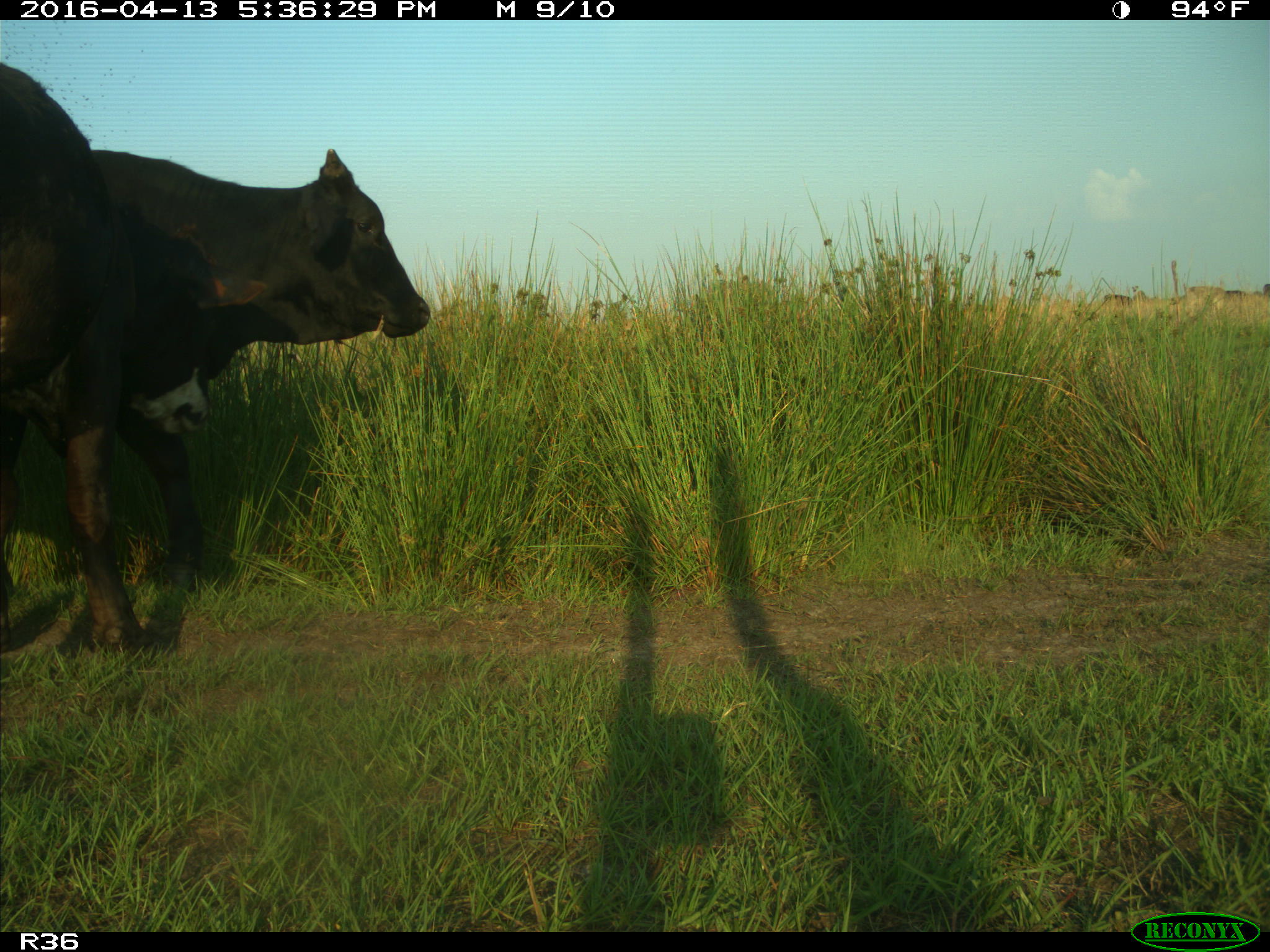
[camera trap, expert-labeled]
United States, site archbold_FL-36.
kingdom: Animalia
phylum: Chordata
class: Mammalia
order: Artiodactyla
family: Bovidae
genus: Bos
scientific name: Bos taurus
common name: domestic cow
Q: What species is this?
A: Bos taurus (domestic cow).